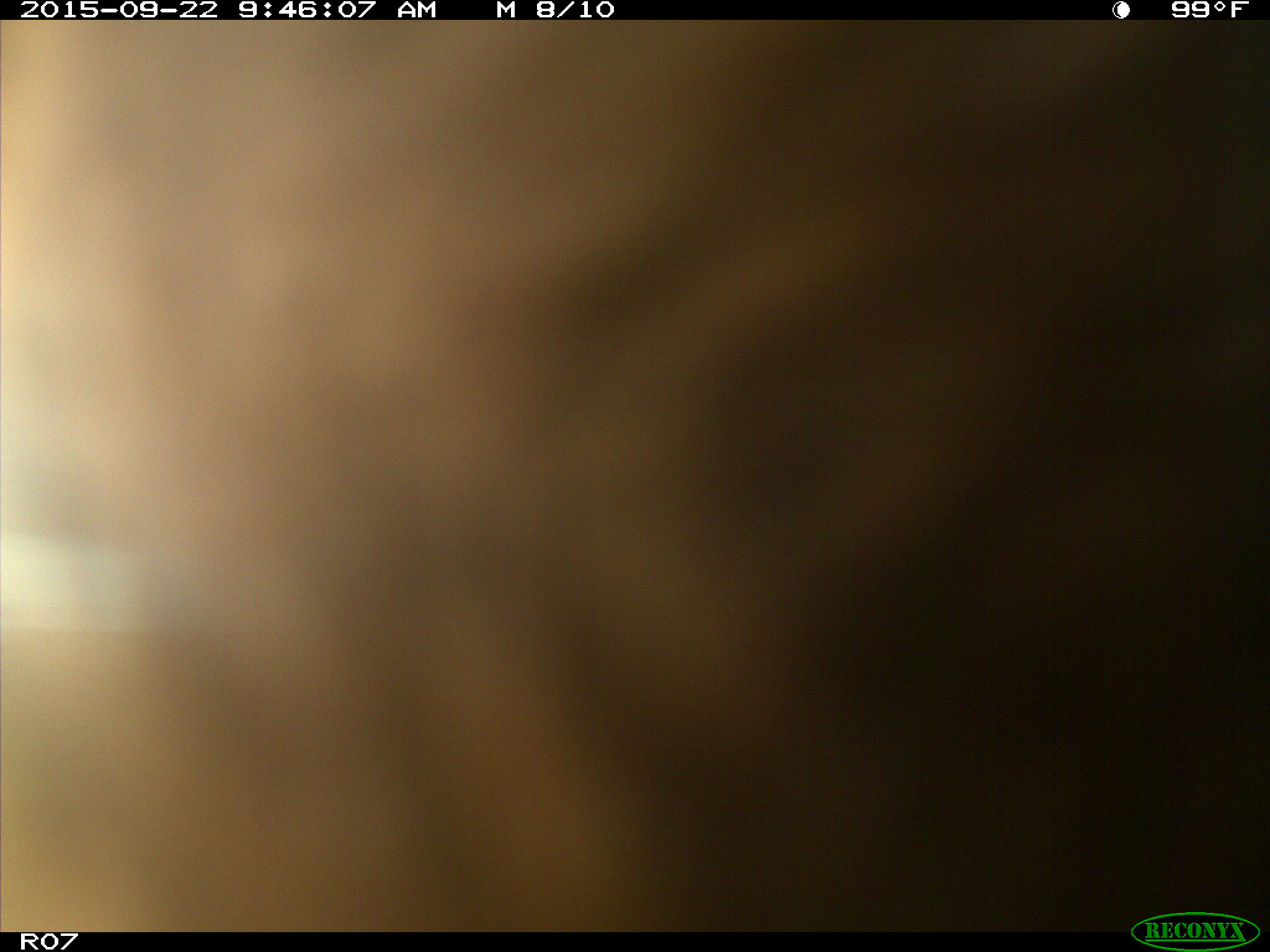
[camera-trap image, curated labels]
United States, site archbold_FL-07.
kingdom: Animalia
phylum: Chordata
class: Mammalia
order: Artiodactyla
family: Bovidae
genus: Bos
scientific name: Bos taurus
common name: domestic cow